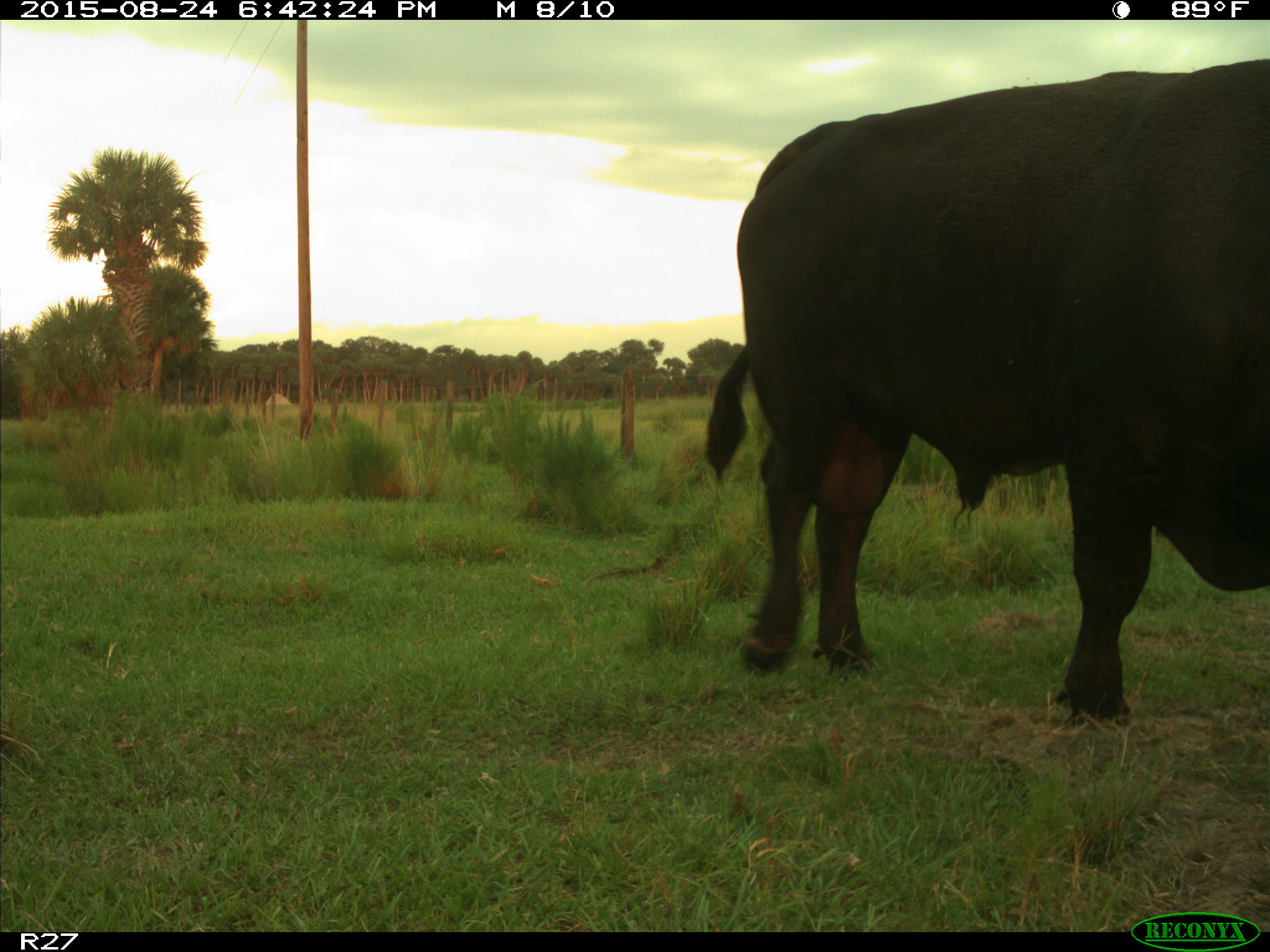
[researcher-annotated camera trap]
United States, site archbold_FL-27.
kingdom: Animalia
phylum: Chordata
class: Mammalia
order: Artiodactyla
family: Bovidae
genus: Bos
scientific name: Bos taurus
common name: domestic cow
Bos taurus (domestic cow).